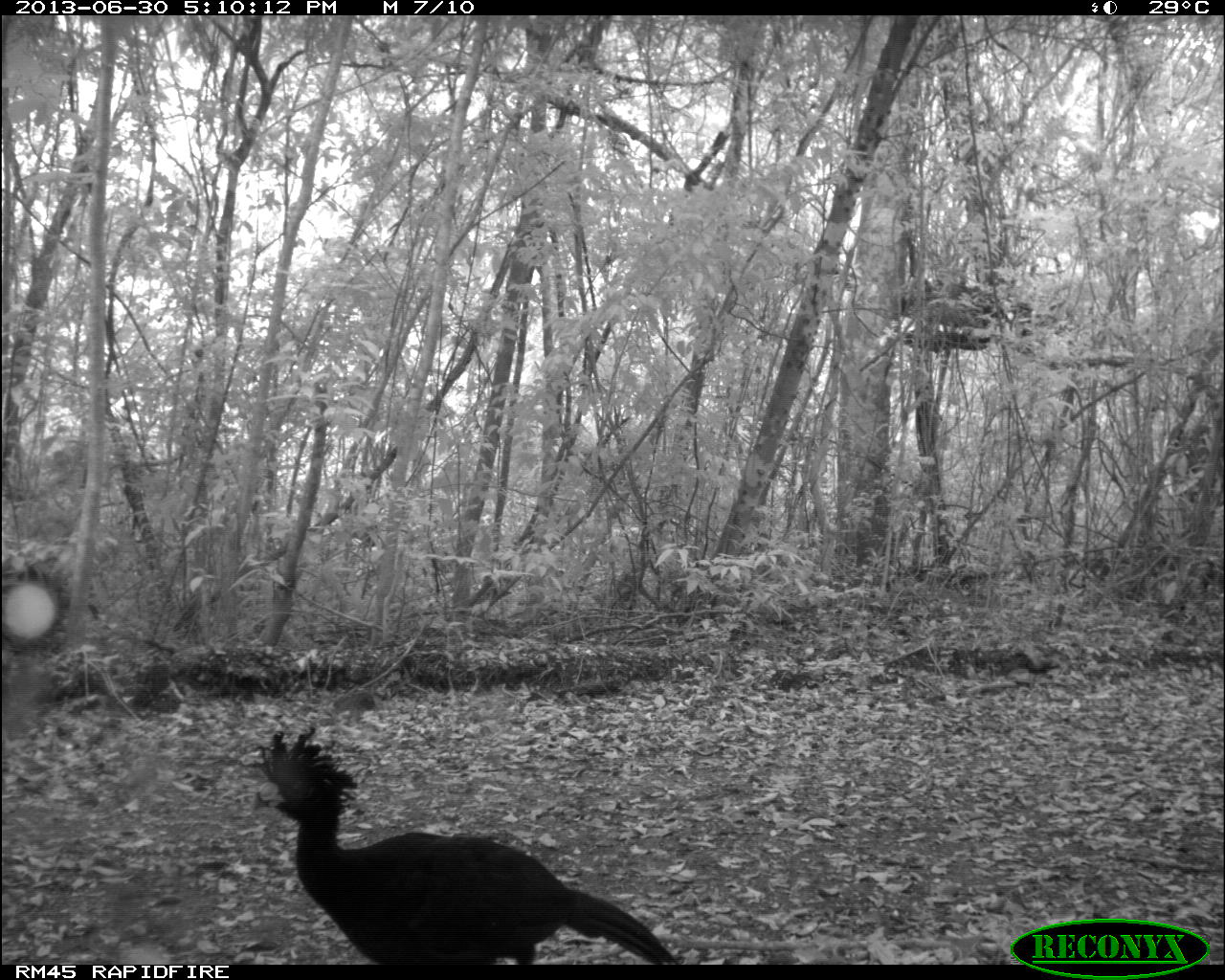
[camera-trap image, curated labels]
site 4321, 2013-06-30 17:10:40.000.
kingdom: Animalia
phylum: Chordata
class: Aves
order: Galliformes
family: Cracidae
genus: Crax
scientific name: Crax rubra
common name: great curassow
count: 4